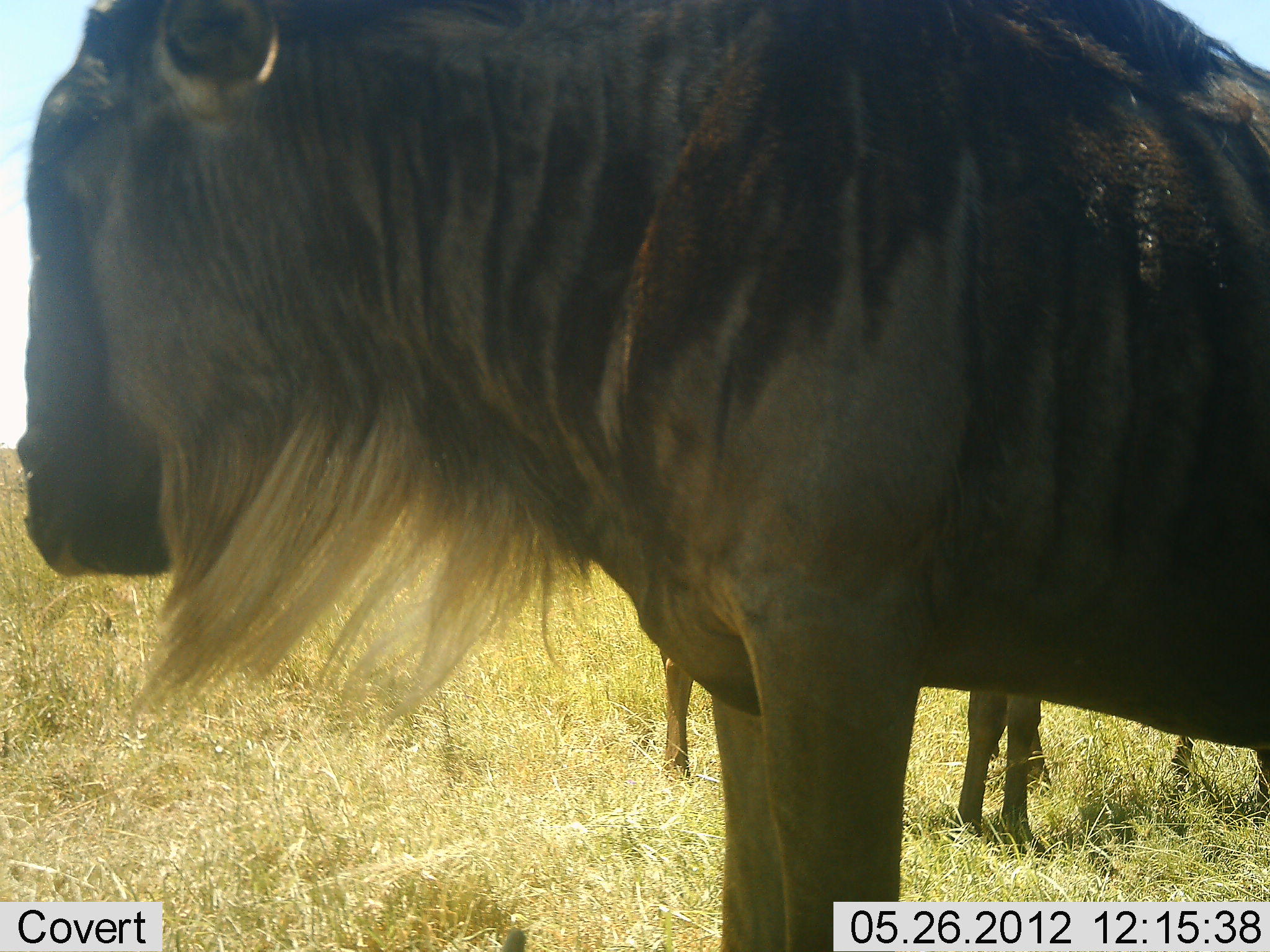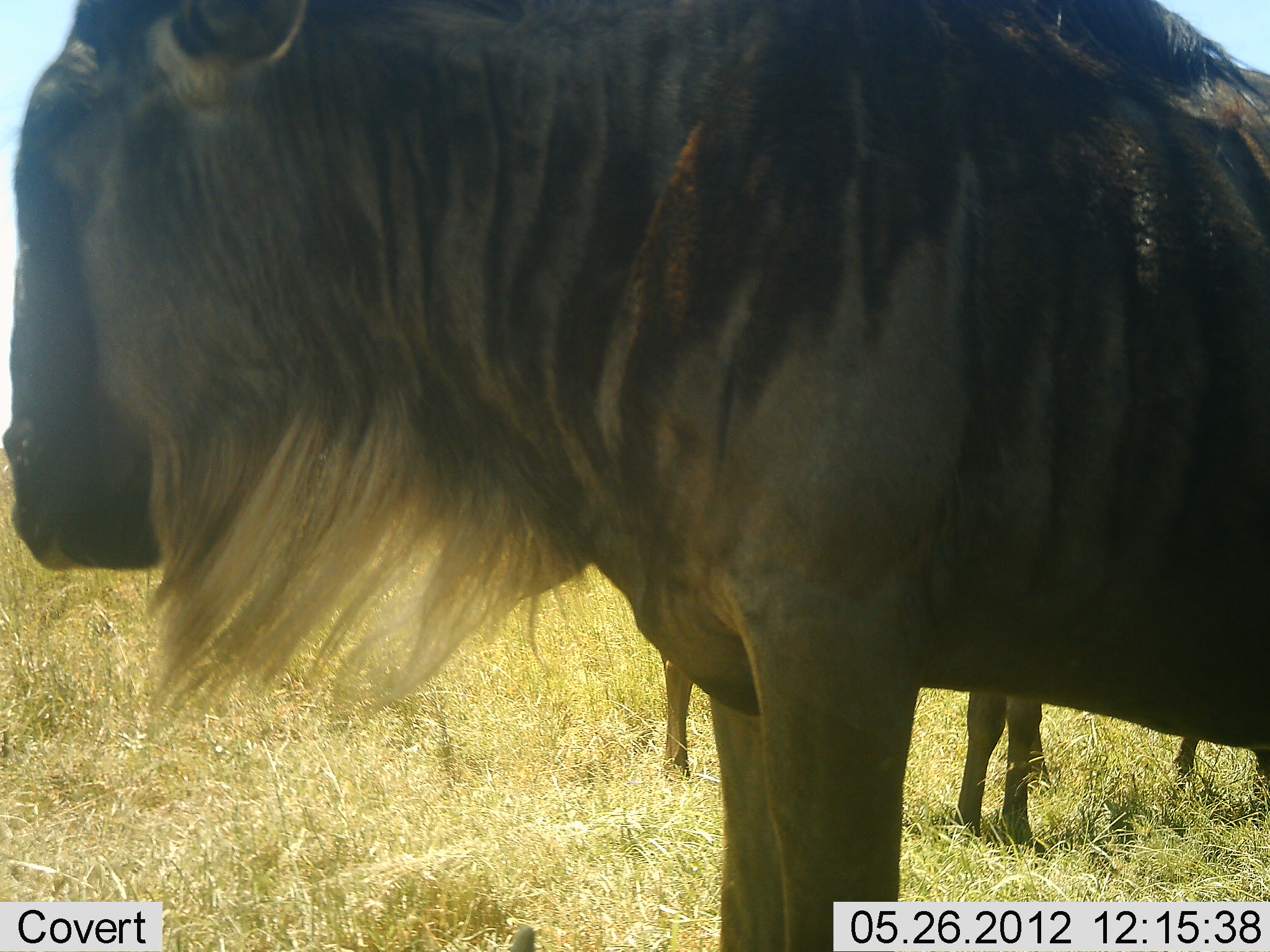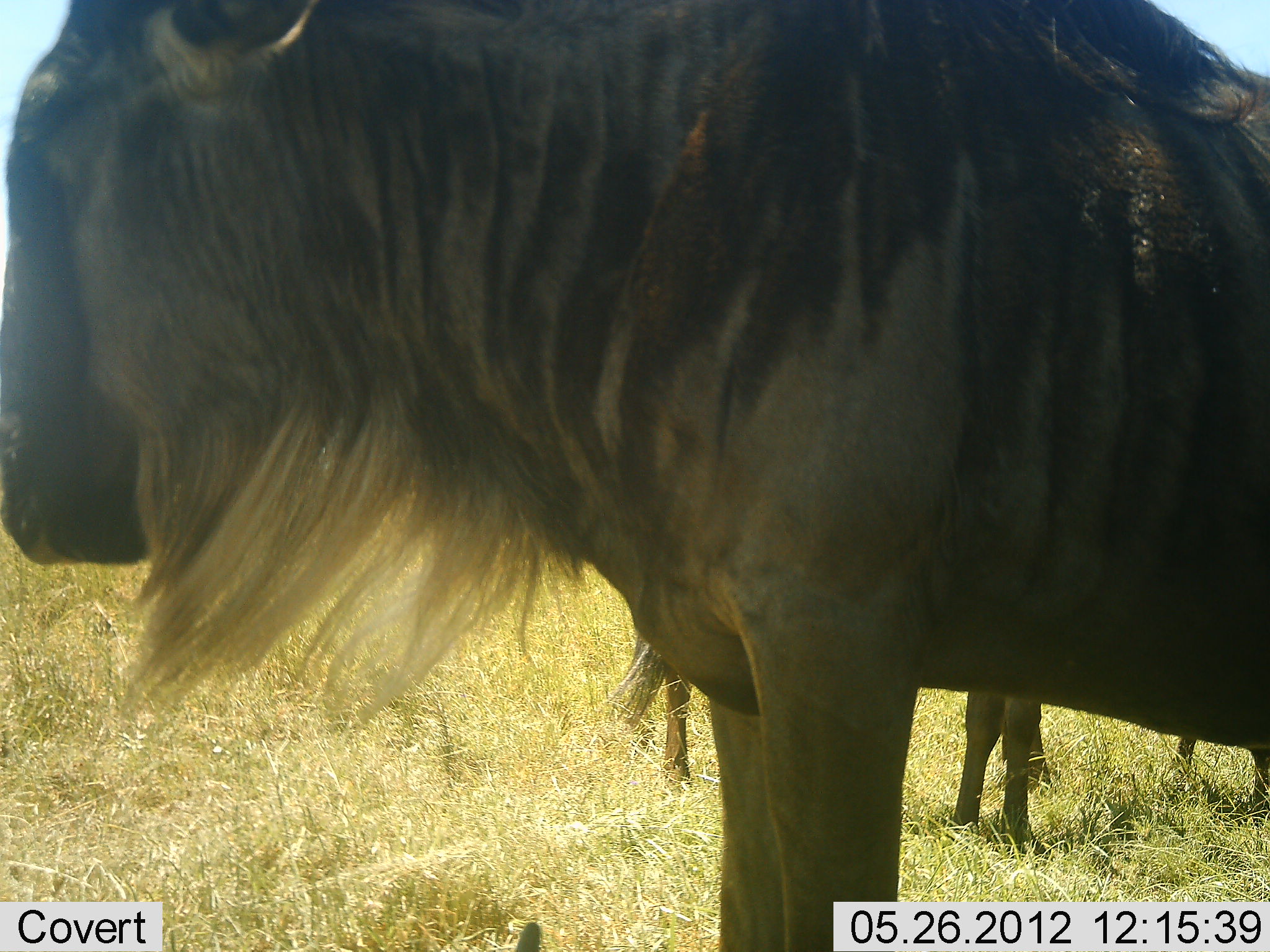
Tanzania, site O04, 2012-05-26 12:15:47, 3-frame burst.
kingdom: Animalia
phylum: Chordata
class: Mammalia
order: Artiodactyla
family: Bovidae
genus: Connochaetes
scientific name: Connochaetes taurinus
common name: blue wildebeest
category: wildebeest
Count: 3.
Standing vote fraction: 100%.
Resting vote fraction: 0%.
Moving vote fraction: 0%.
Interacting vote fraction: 0%.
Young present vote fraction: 0%.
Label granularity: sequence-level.